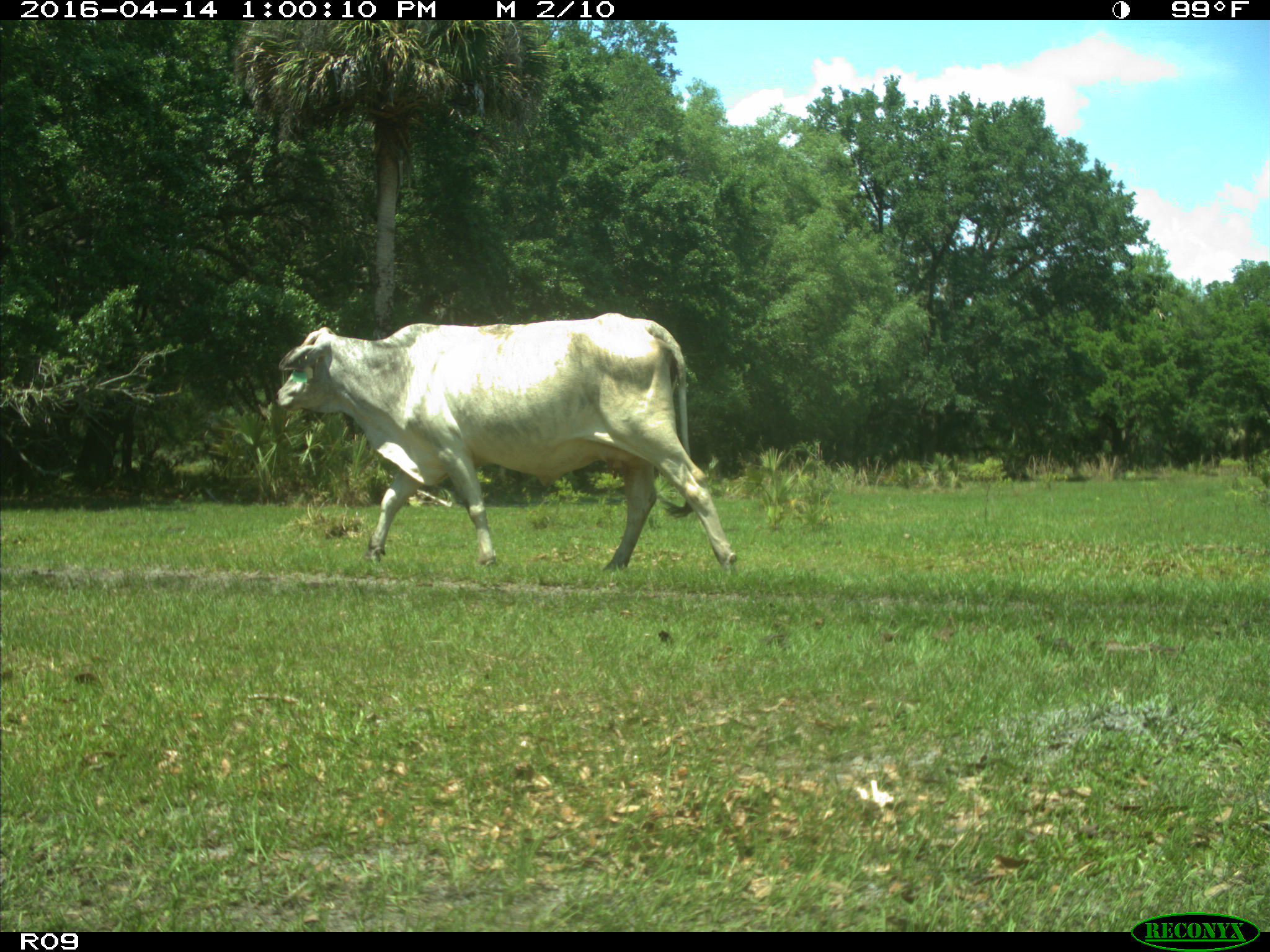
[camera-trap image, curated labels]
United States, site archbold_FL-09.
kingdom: Animalia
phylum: Chordata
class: Mammalia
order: Artiodactyla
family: Bovidae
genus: Bos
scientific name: Bos taurus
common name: domestic cow